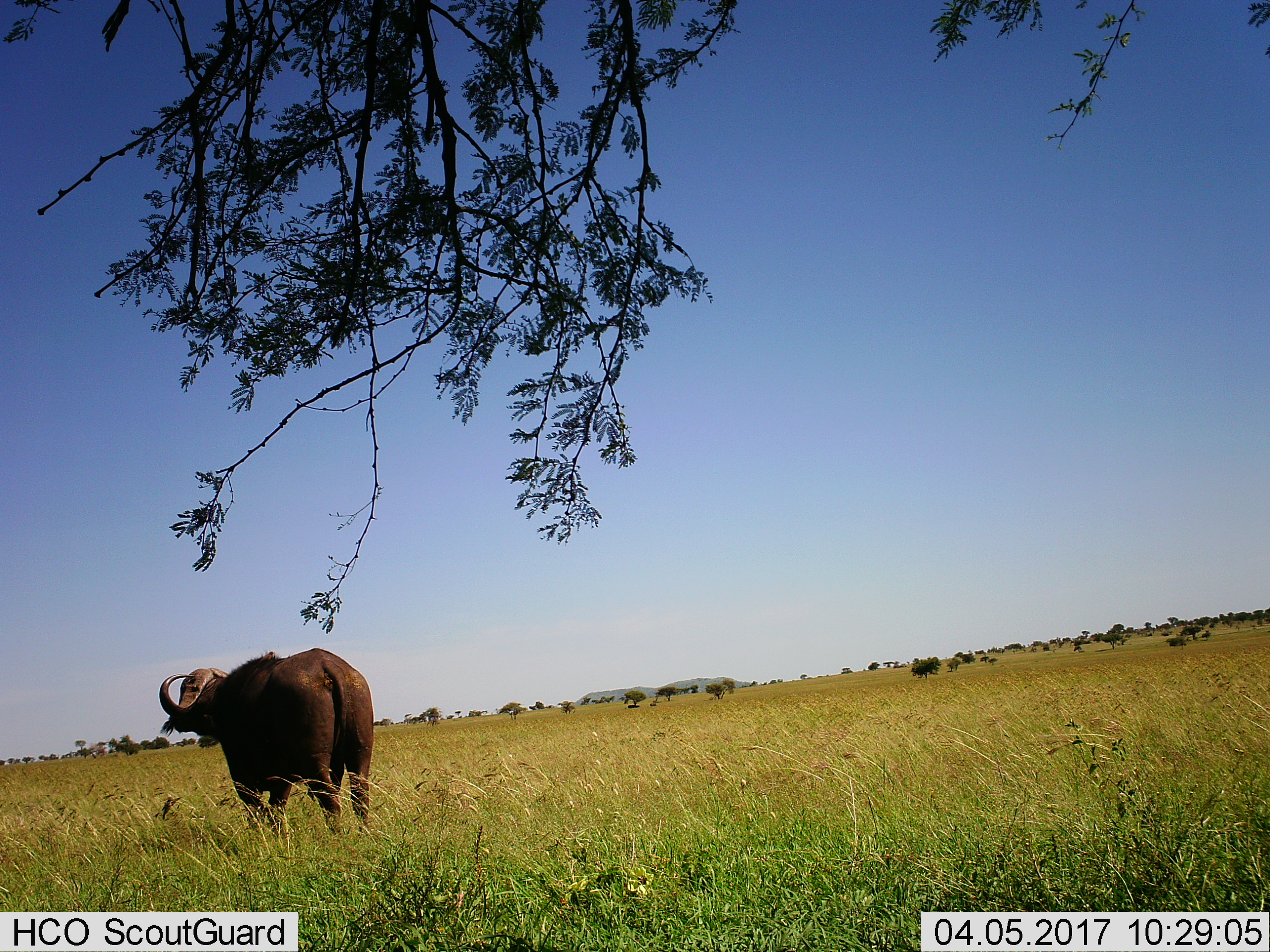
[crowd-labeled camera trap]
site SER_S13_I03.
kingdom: Animalia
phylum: Chordata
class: Mammalia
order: Artiodactyla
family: Bovidae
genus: Syncerus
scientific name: Syncerus caffer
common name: african buffalo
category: buffalo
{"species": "buffalo (african buffalo) (Syncerus caffer)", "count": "1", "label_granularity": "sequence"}